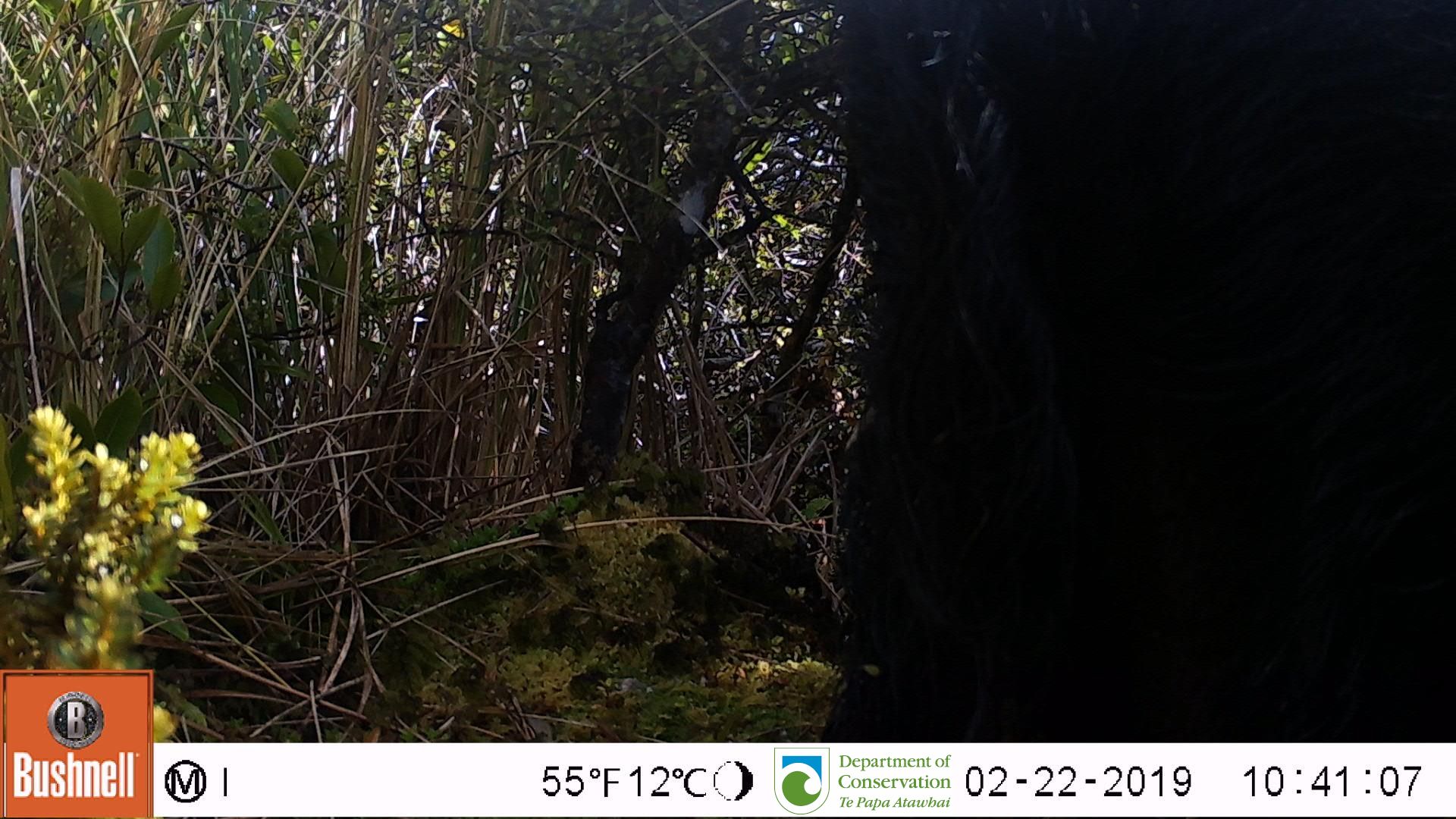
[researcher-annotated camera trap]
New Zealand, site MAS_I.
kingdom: Animalia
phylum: Chordata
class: Mammalia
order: Artiodactyla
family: Suidae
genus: Sus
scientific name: Sus scrofa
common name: pig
Pig (Sus scrofa).